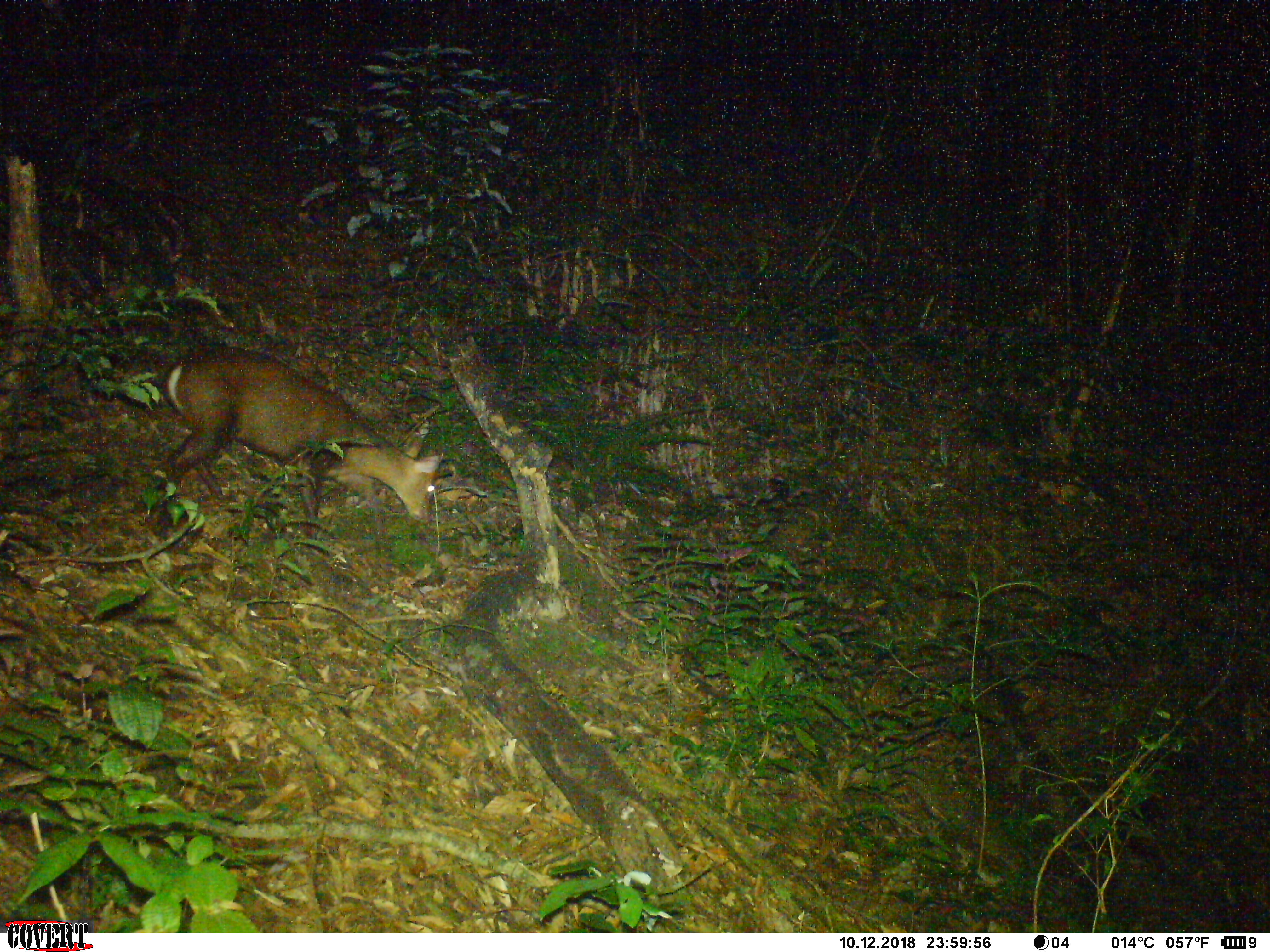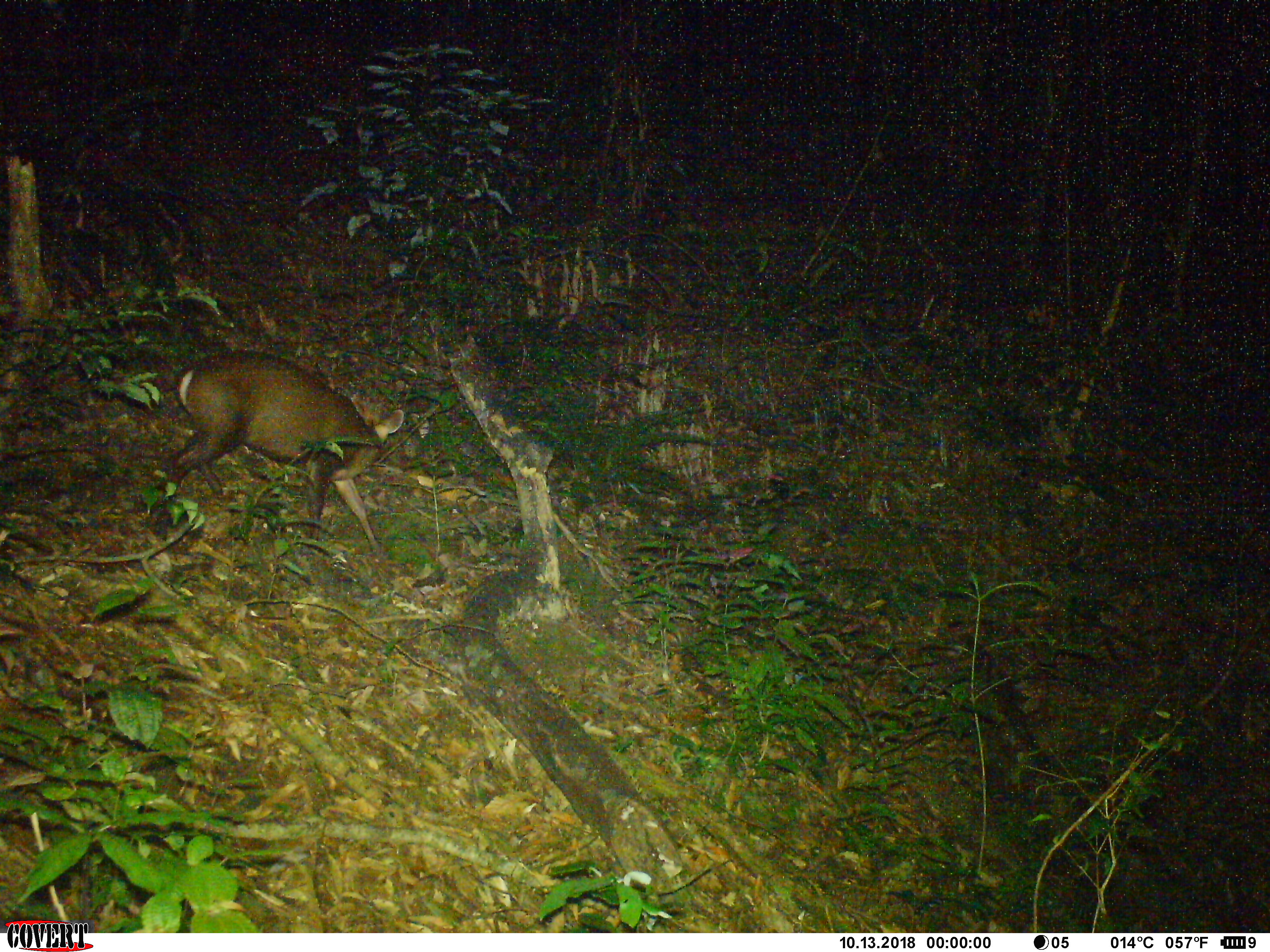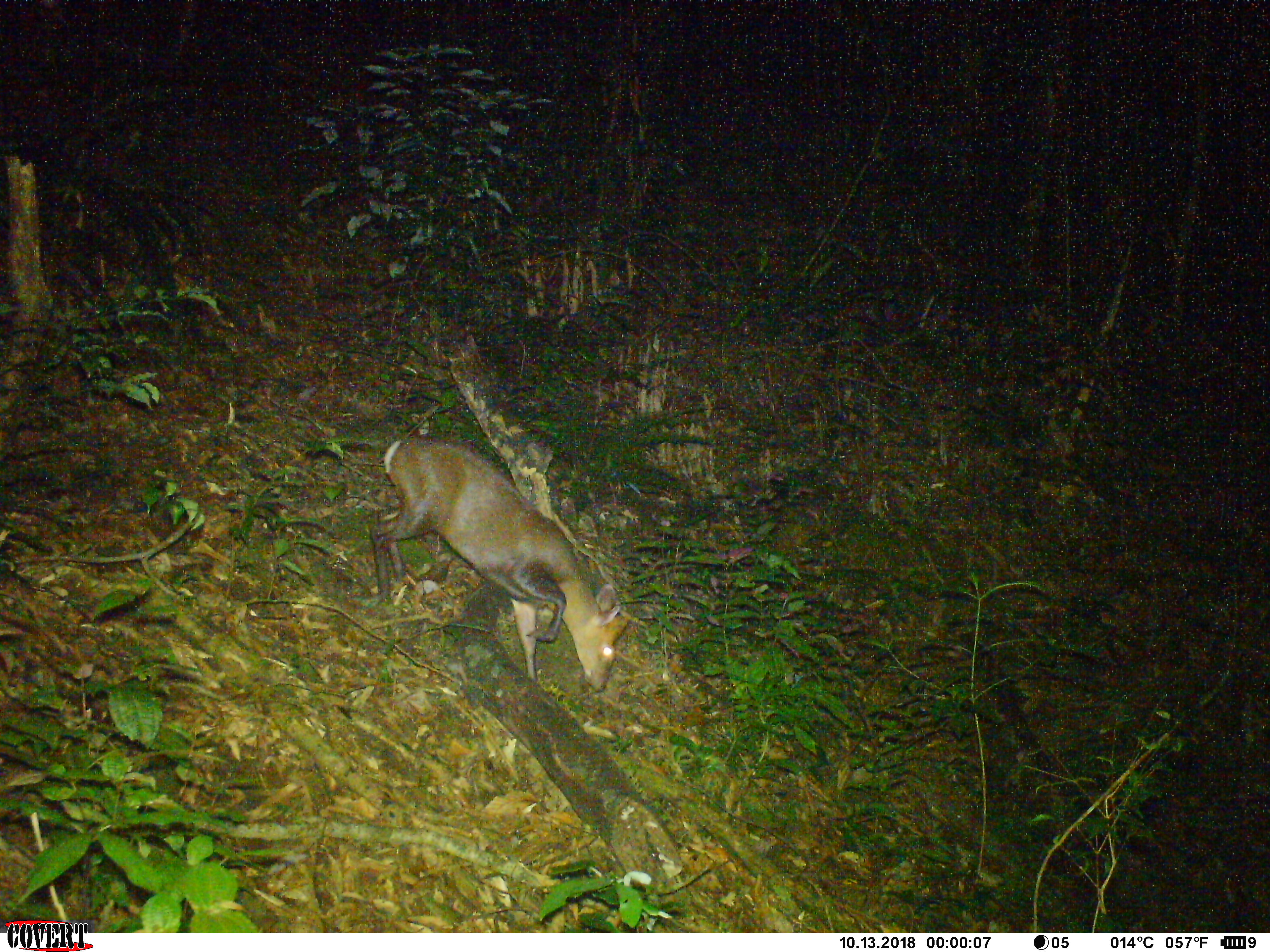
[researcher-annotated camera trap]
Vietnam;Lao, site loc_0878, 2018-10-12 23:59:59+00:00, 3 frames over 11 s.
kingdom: Animalia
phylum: Chordata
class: Mammalia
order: Artiodactyla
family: Cervidae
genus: Muntiacus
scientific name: Muntiacus rooseveltorum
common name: roosevelt's muntjac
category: roosevelts muntjac group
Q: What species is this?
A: Roosevelts muntjac group (roosevelt's muntjac) (Muntiacus rooseveltorum).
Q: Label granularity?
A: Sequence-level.